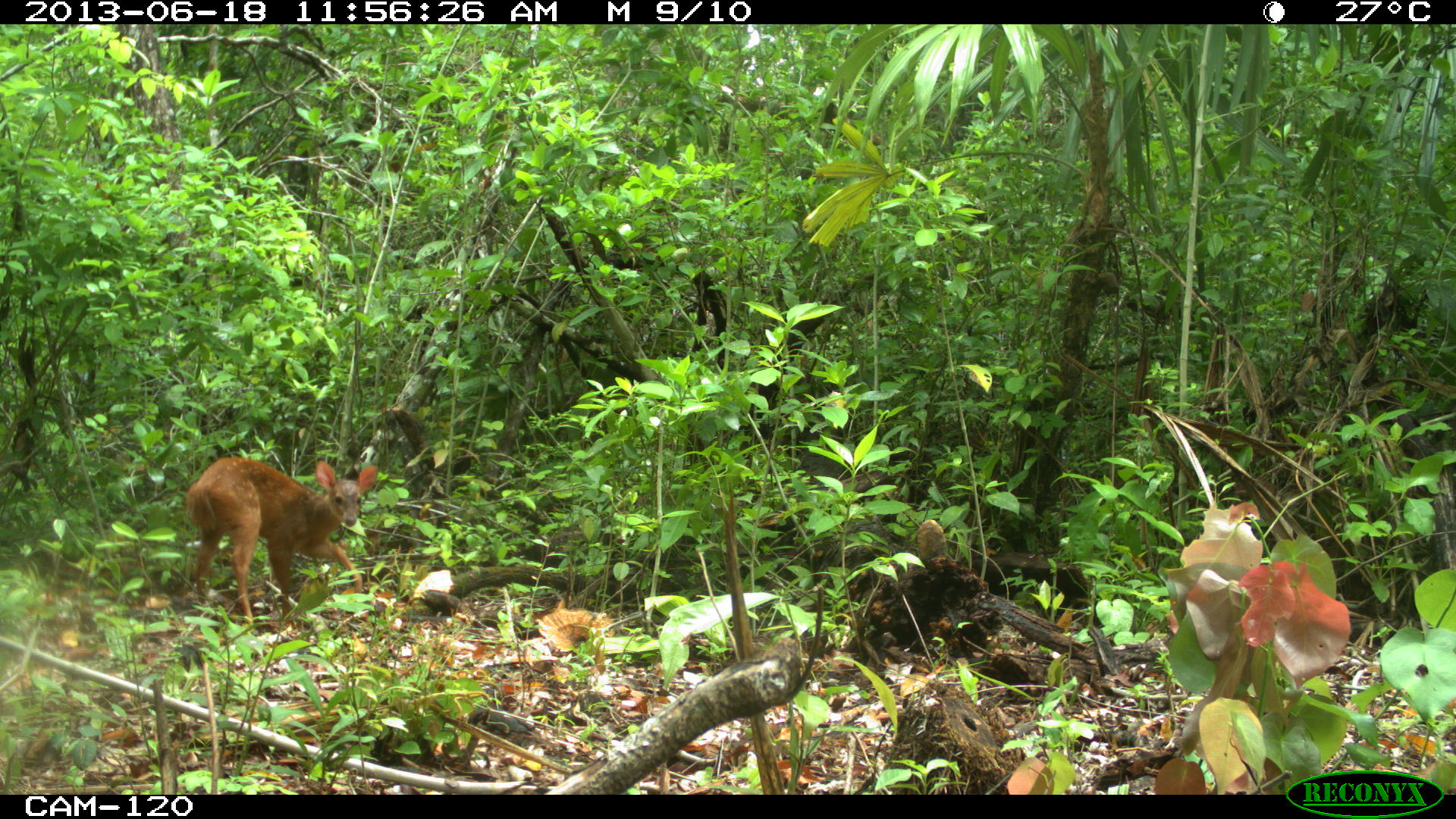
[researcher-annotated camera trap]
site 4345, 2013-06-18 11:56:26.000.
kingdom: Animalia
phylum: Chordata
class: Mammalia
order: Artiodactyla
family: Cervidae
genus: Mazama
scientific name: Mazama temama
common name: central american red brocket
Mazama temama (central american red brocket), count 2.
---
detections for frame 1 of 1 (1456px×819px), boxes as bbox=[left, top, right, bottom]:
mazama temama: bbox=[184, 457, 376, 625]